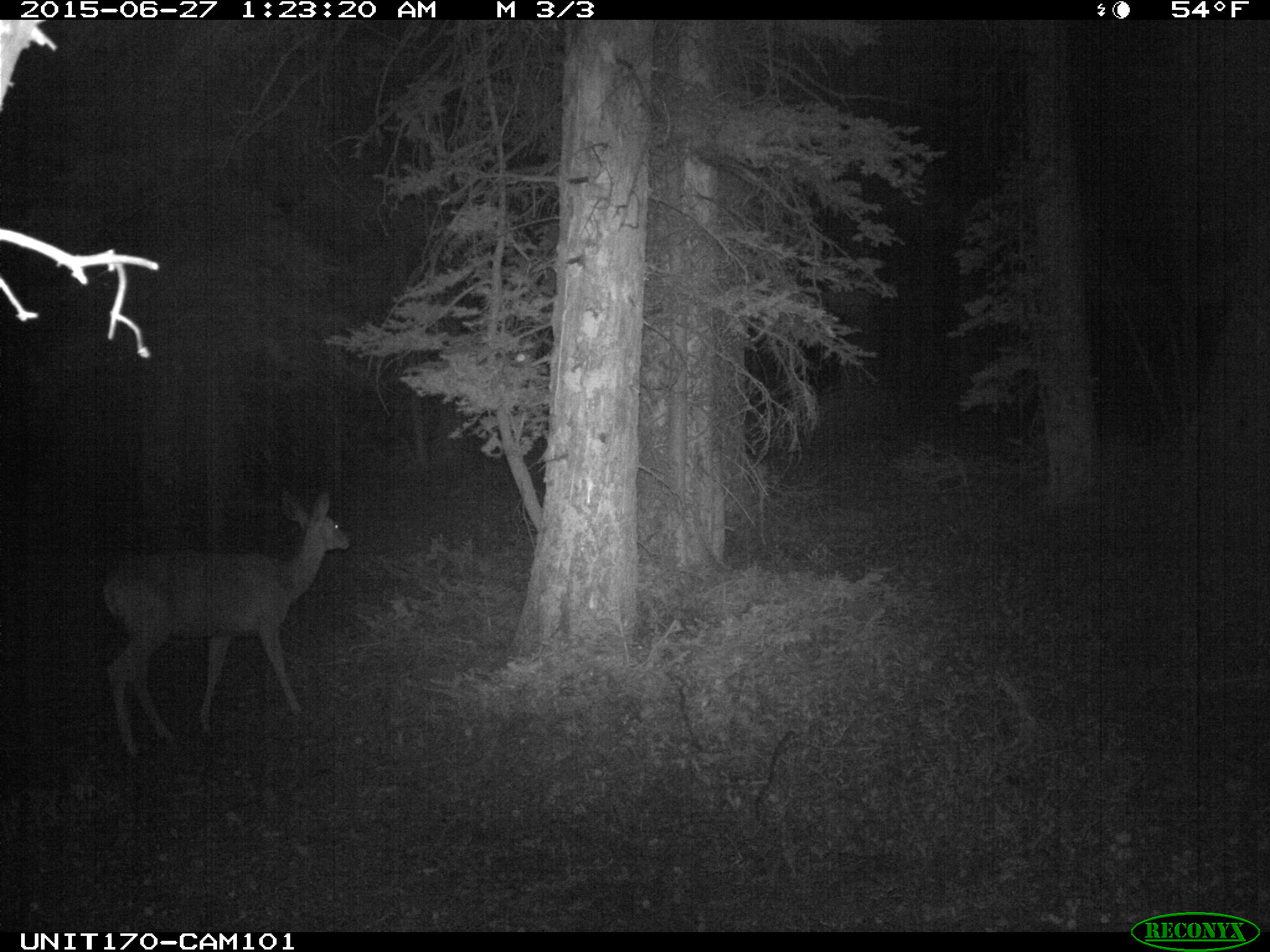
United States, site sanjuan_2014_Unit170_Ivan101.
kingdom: Animalia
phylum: Chordata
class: Mammalia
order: Artiodactyla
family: Cervidae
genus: Odocoileus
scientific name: Odocoileus hemionus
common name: mule deer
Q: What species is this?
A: Odocoileus hemionus (mule deer).